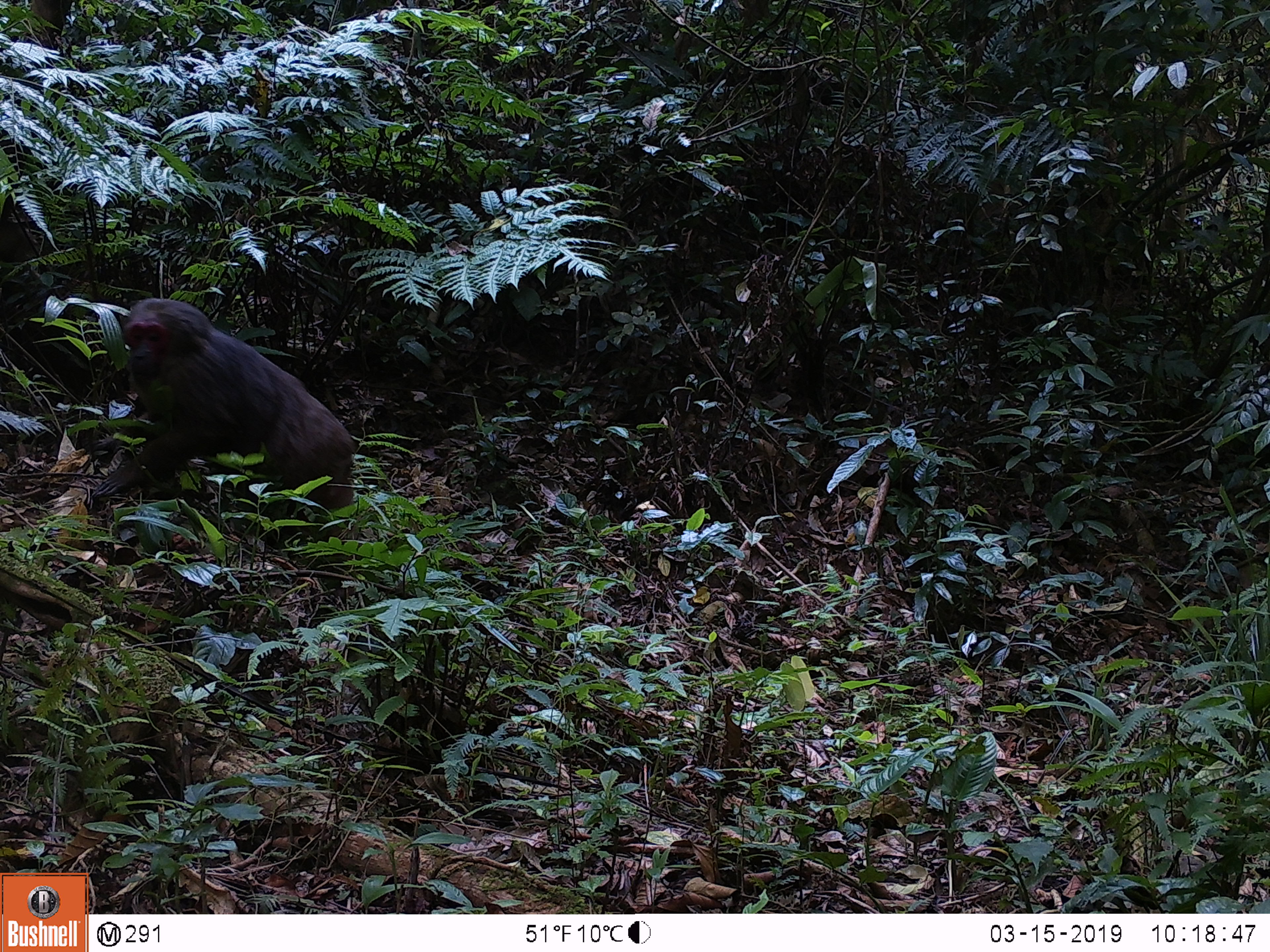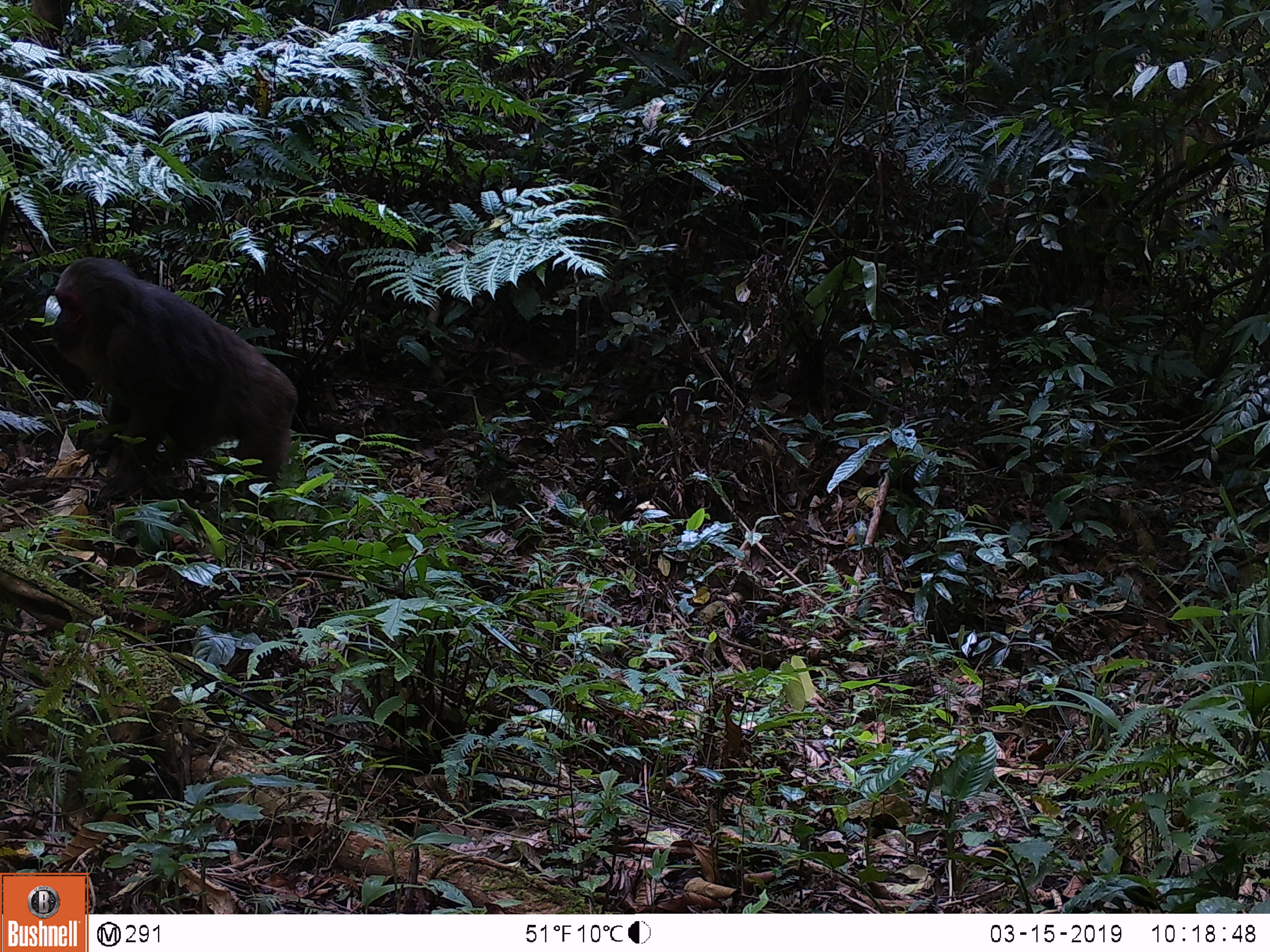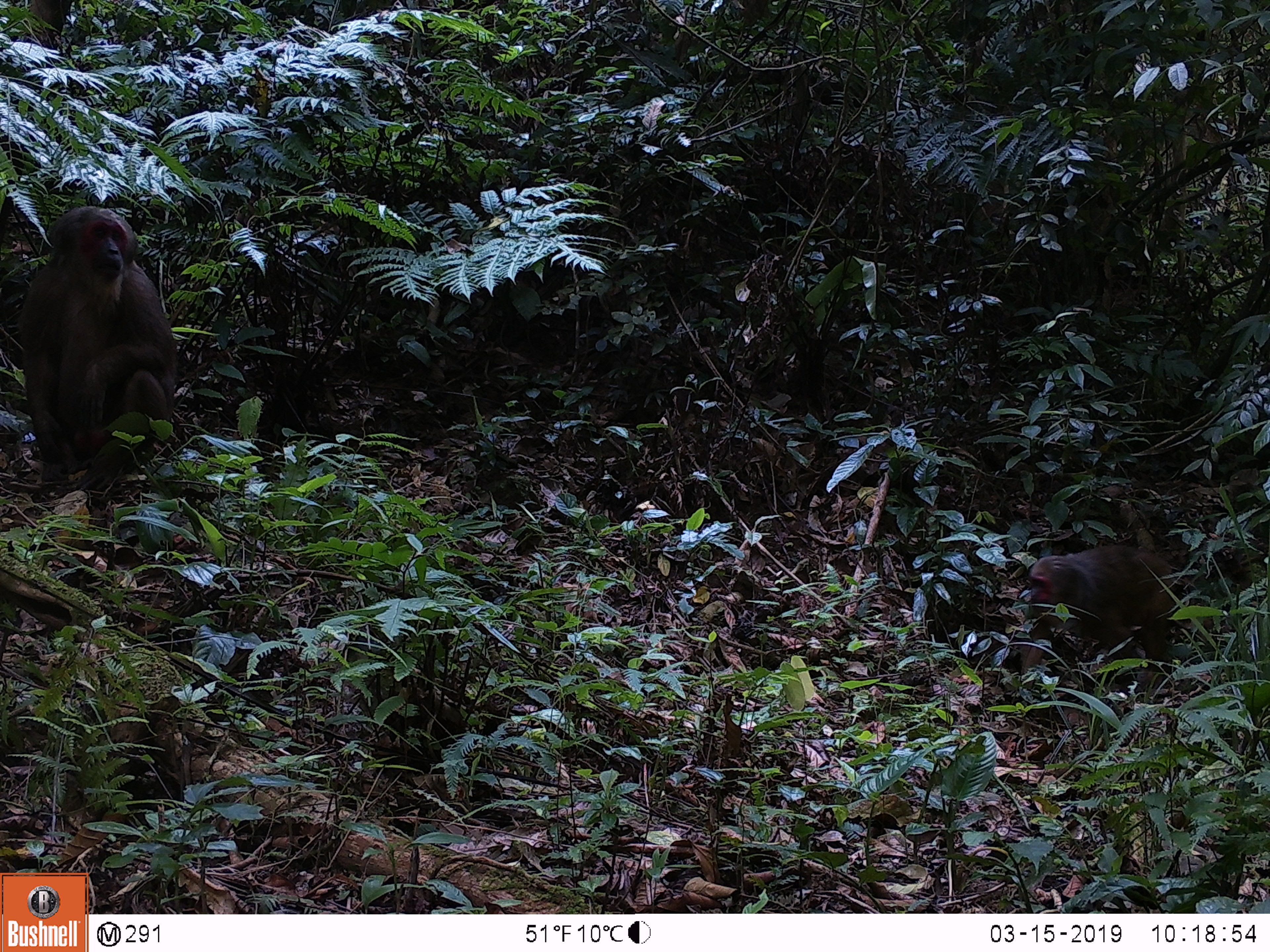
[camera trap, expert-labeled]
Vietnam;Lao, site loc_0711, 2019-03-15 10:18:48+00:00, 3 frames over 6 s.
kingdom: Animalia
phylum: Chordata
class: Mammalia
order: Primates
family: Cercopithecidae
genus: Macaca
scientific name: Macaca arctoides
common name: stump-tailed macaque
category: stump tailed macaque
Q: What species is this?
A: Stump tailed macaque (stump-tailed macaque) (Macaca arctoides).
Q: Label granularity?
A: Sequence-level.